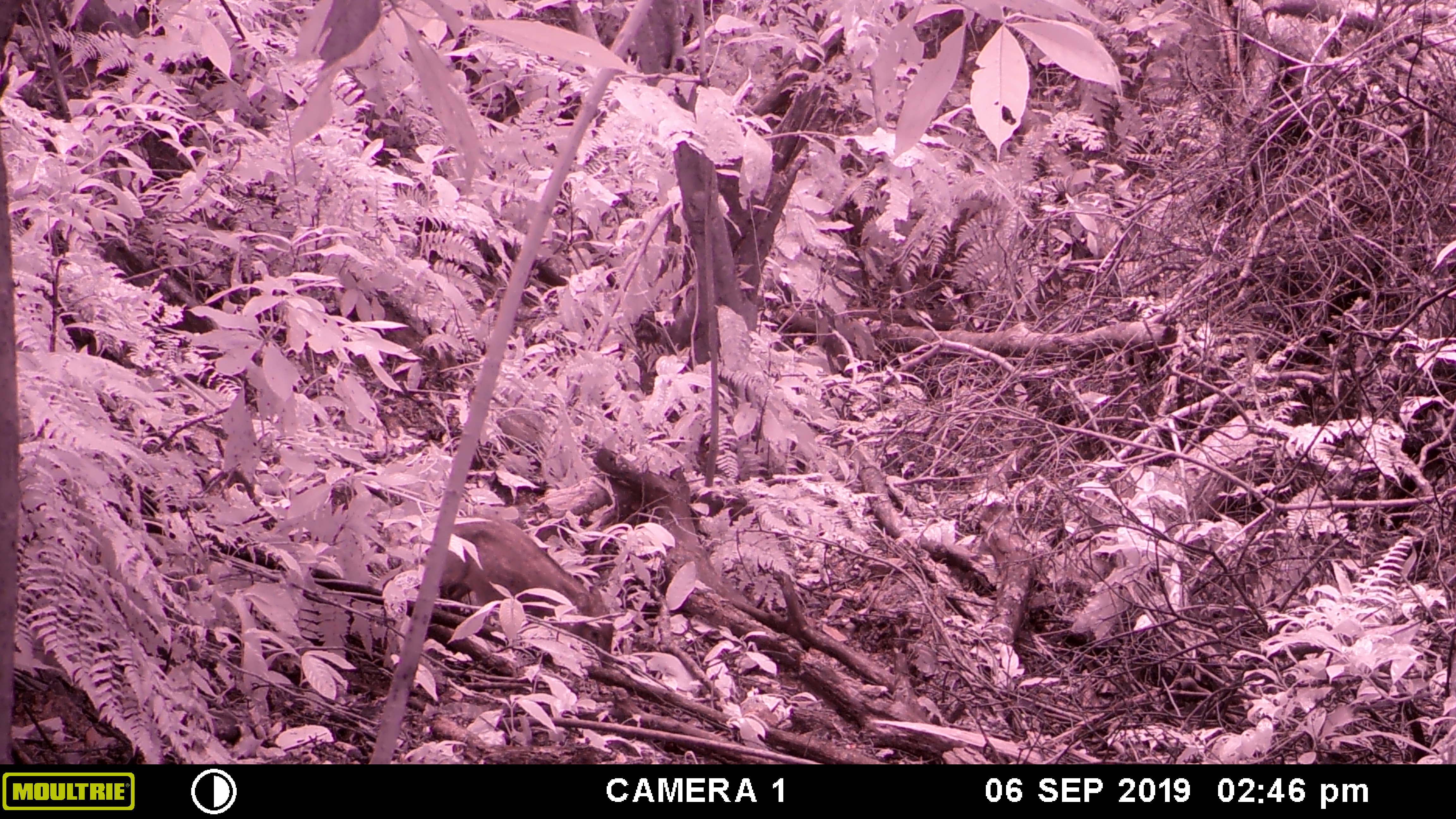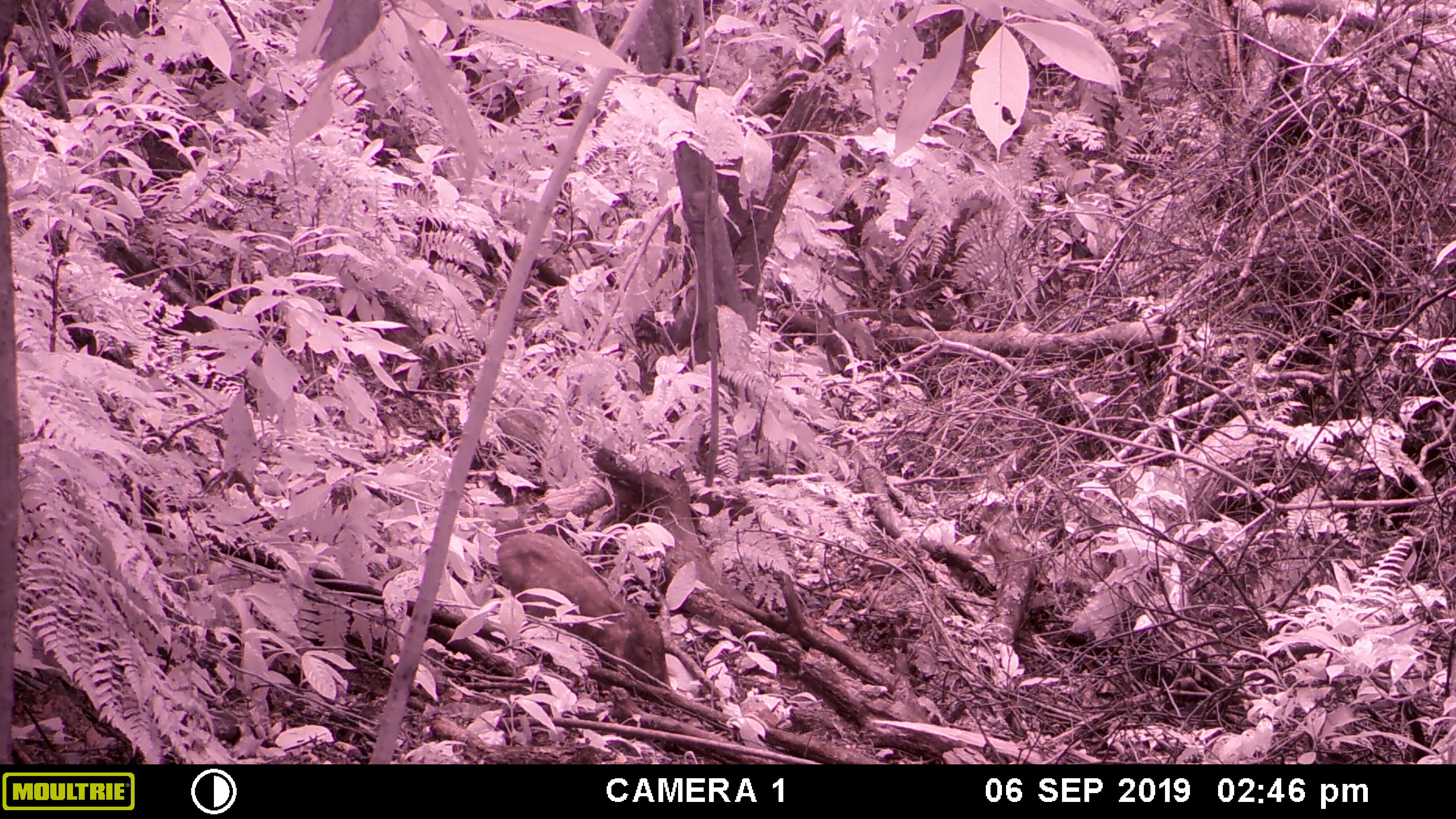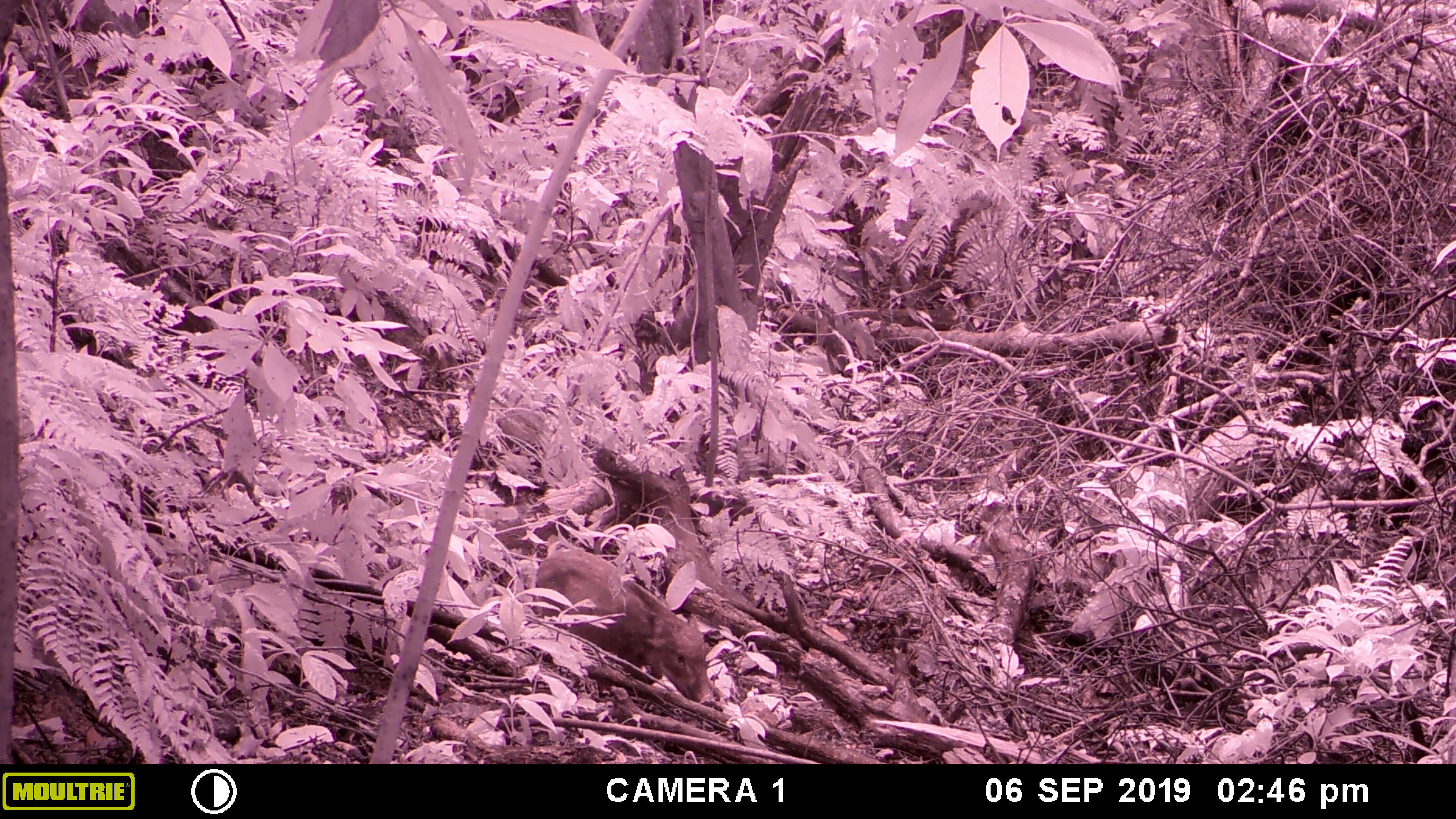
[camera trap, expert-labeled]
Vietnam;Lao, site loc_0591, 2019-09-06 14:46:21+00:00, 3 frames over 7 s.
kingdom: Animalia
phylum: Chordata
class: Mammalia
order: Artiodactyla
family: Suidae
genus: Sus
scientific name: Sus scrofa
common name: eurasian wild pig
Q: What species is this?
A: Eurasian wild pig (Sus scrofa).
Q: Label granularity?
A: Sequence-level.